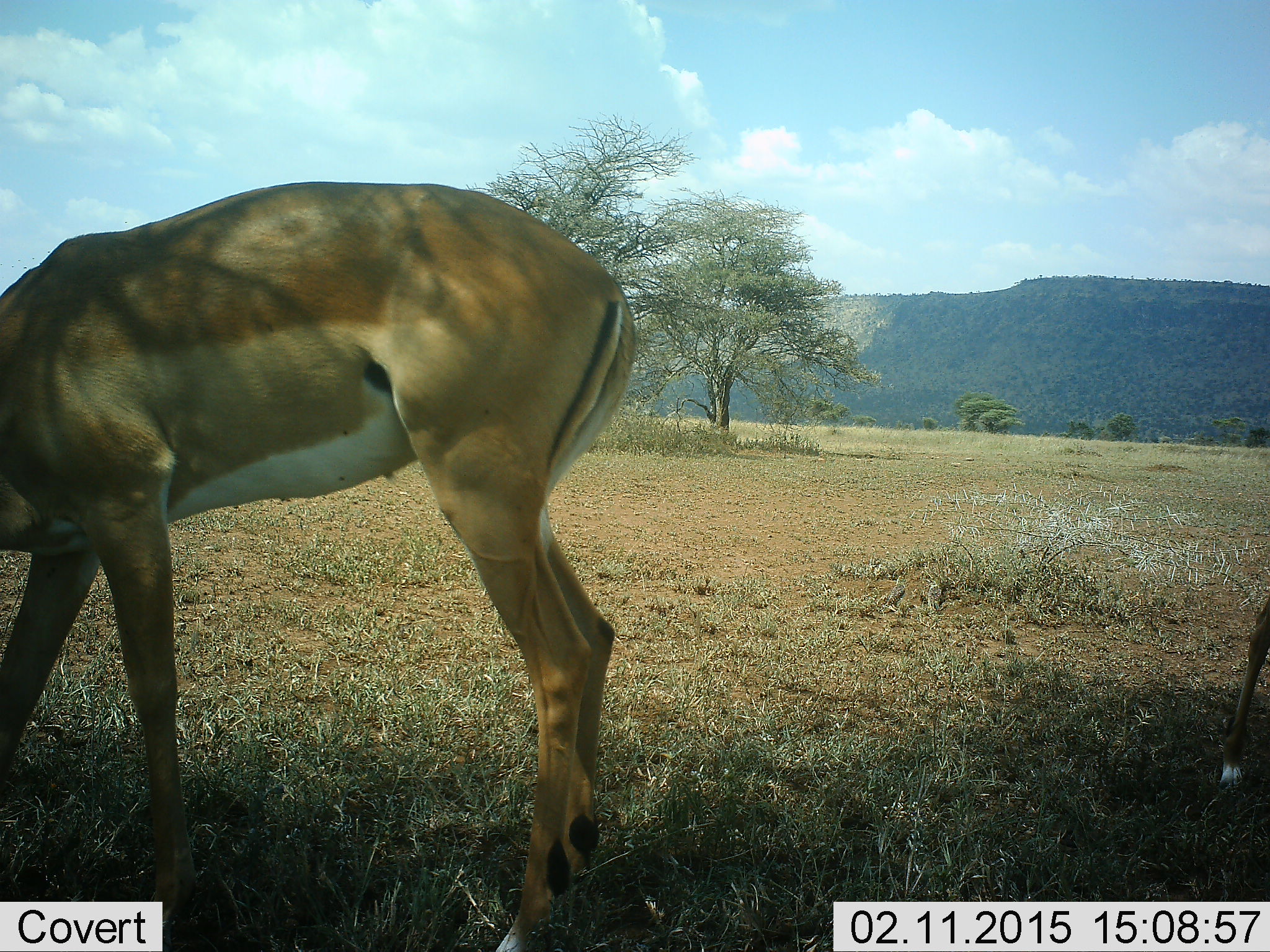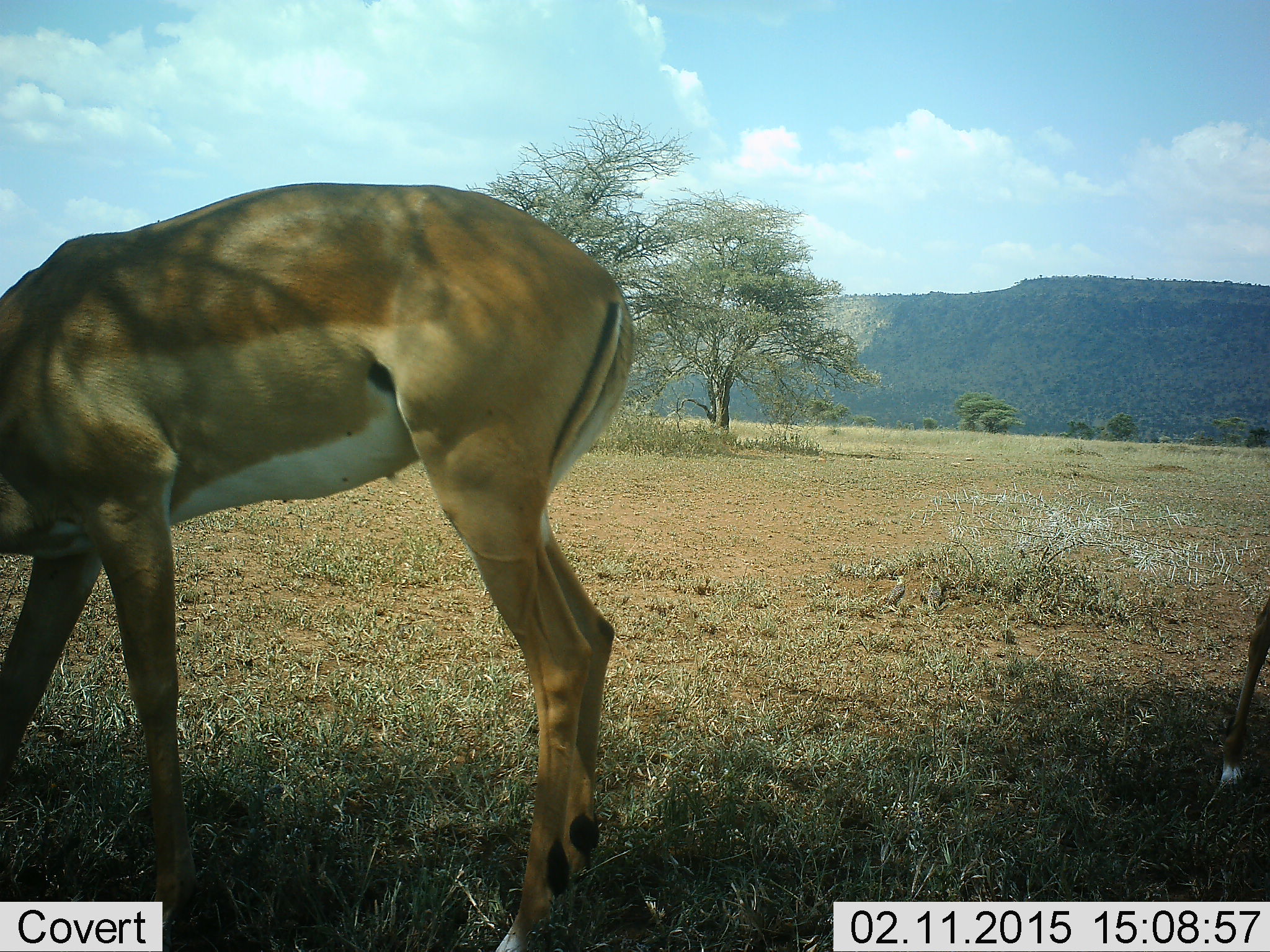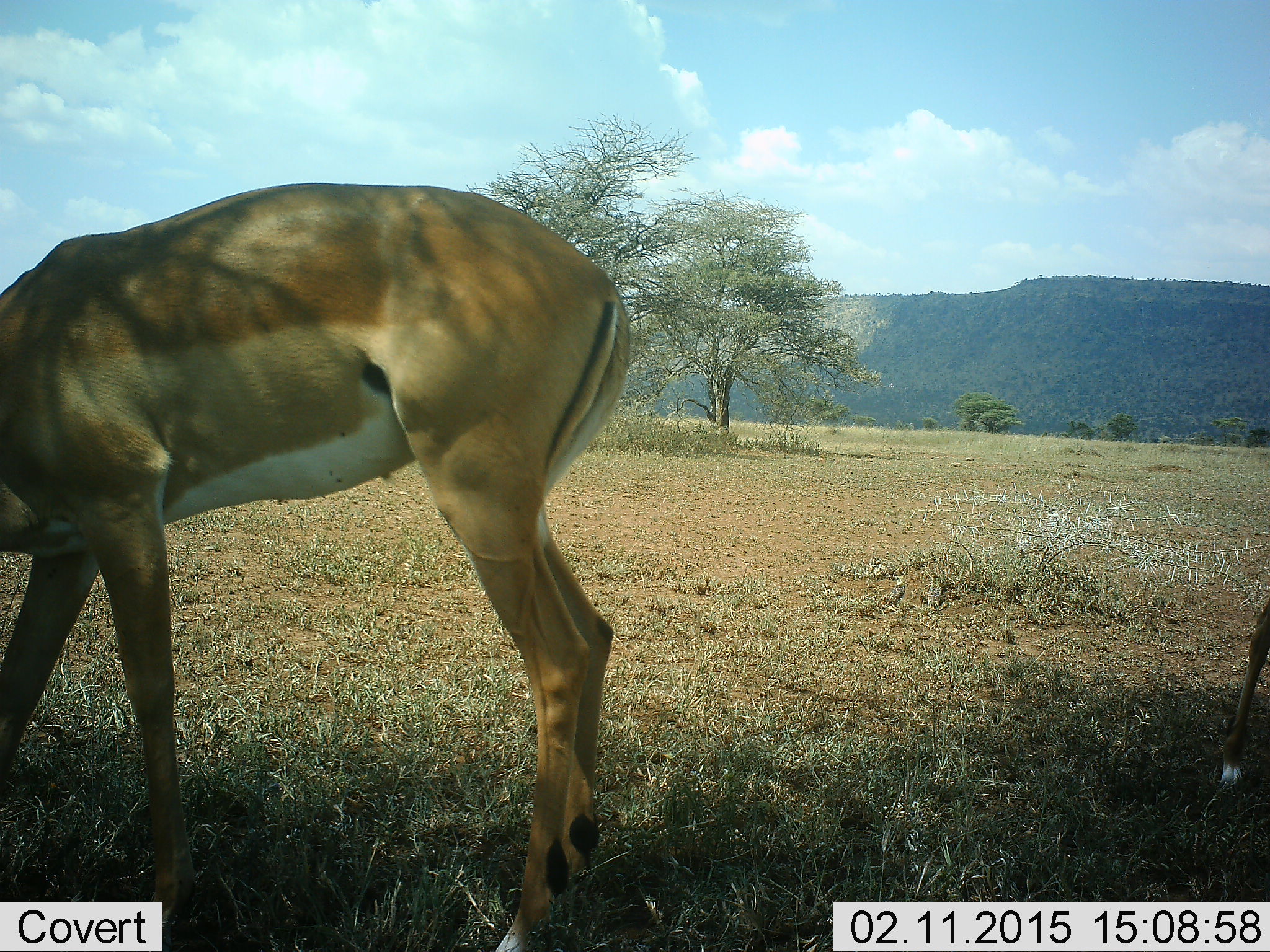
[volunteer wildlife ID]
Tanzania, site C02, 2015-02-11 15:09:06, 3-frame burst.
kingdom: Animalia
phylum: Chordata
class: Mammalia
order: Artiodactyla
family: Bovidae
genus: Aepyceros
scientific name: Aepyceros melampus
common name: impala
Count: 2.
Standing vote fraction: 40%.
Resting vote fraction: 0%.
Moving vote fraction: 0%.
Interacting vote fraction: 0%.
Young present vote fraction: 10%.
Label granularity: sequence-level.